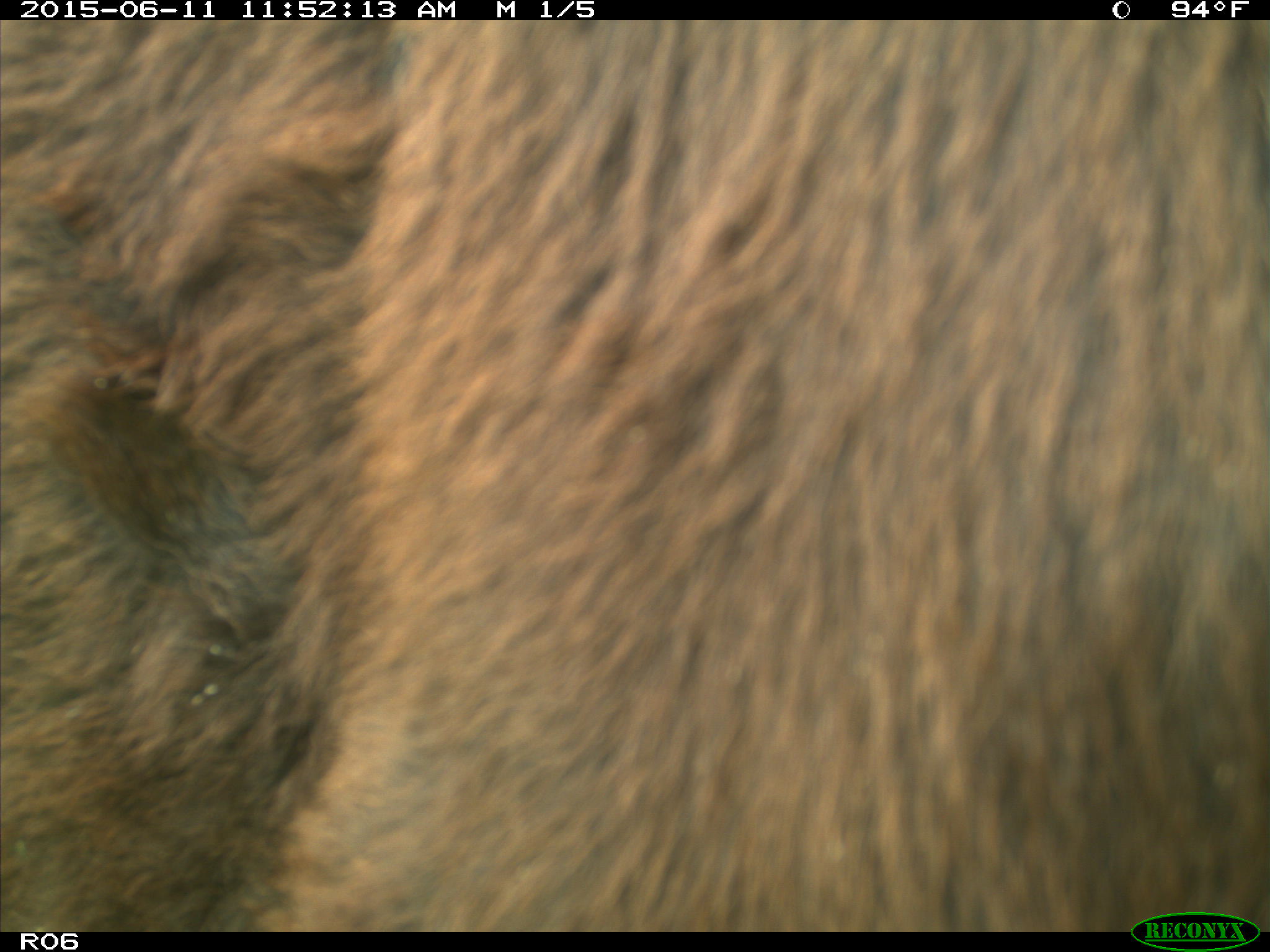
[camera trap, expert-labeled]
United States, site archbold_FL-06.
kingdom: Animalia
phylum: Chordata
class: Mammalia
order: Artiodactyla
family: Bovidae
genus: Bos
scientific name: Bos taurus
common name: domestic cow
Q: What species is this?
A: Bos taurus (domestic cow).